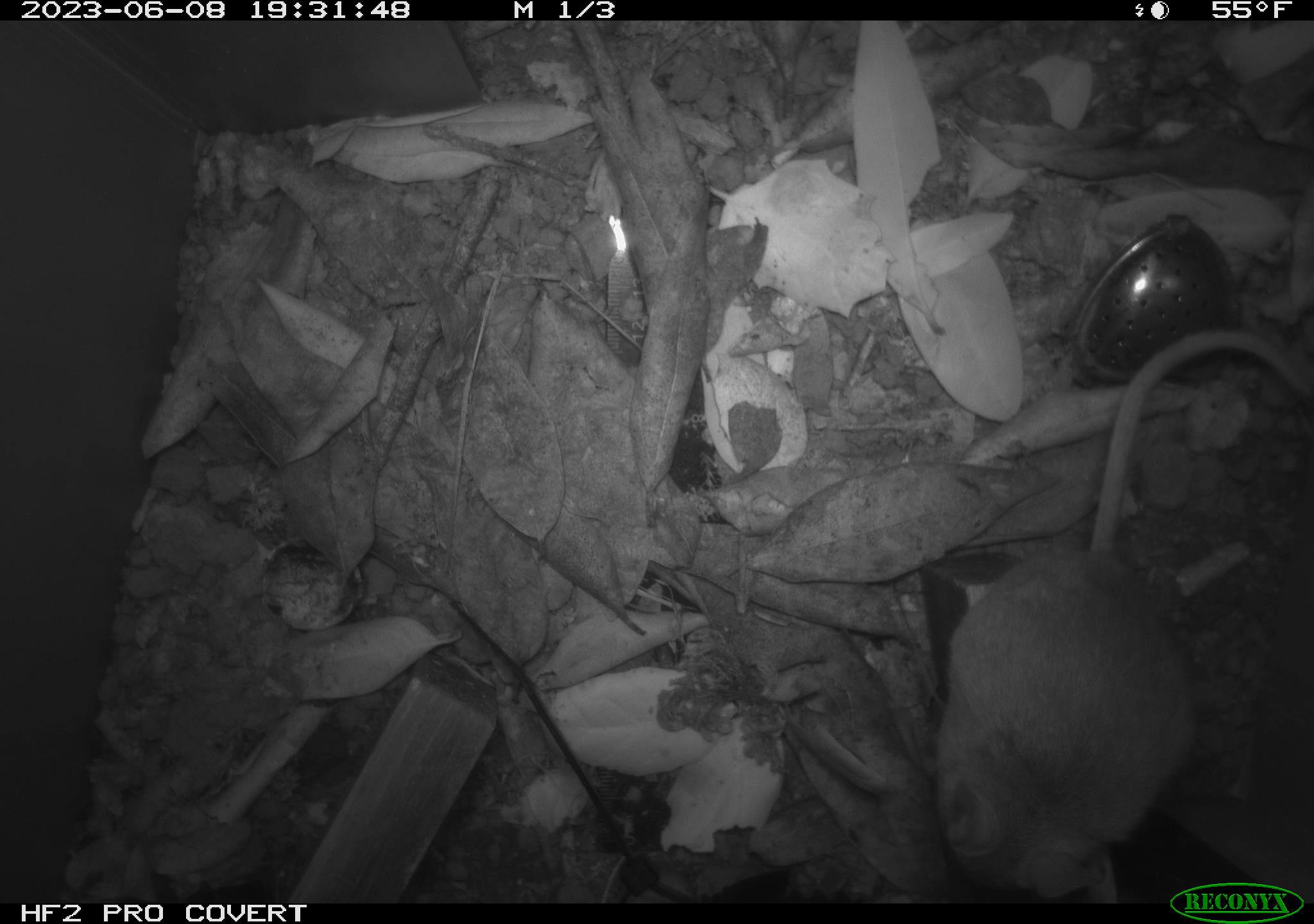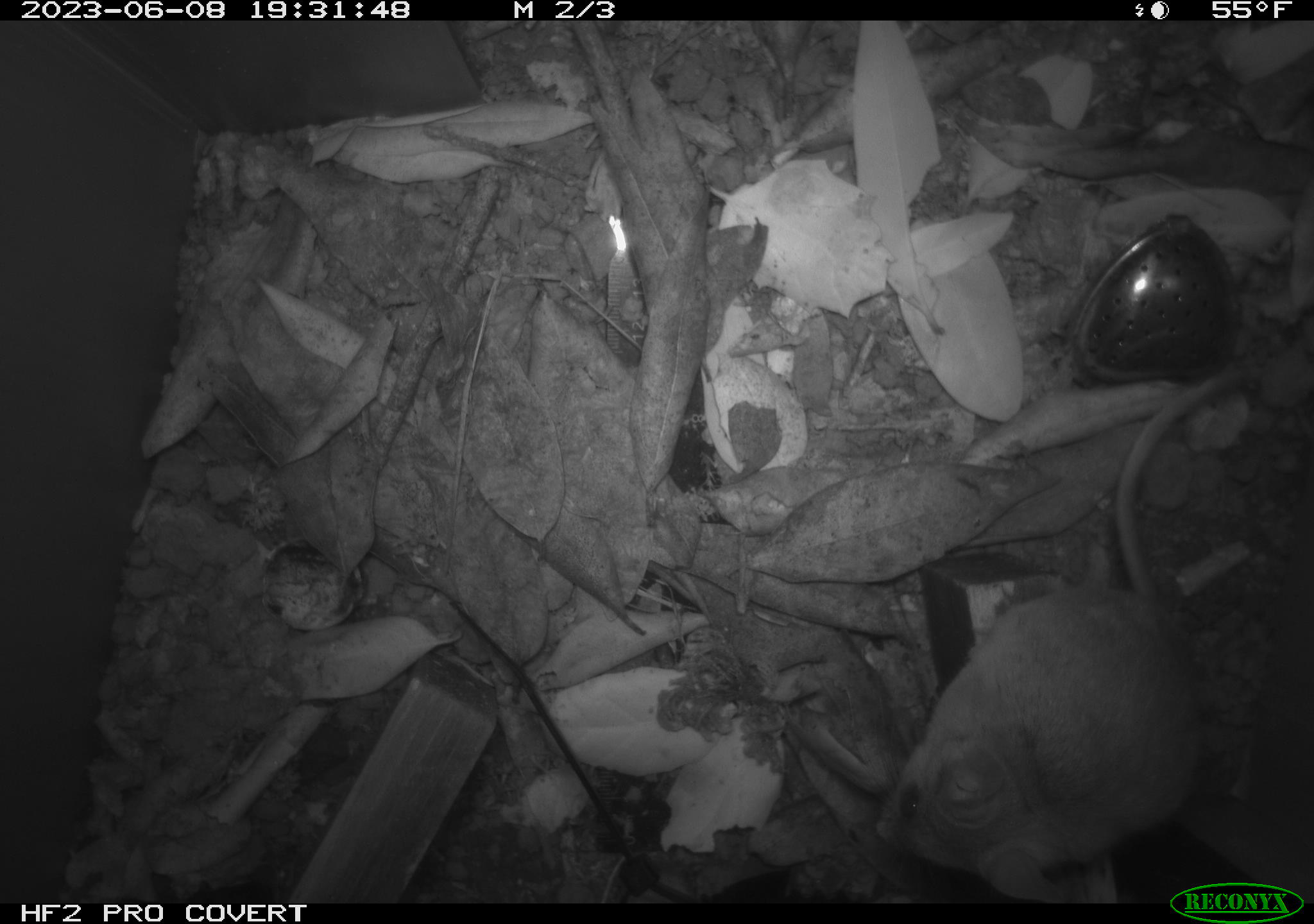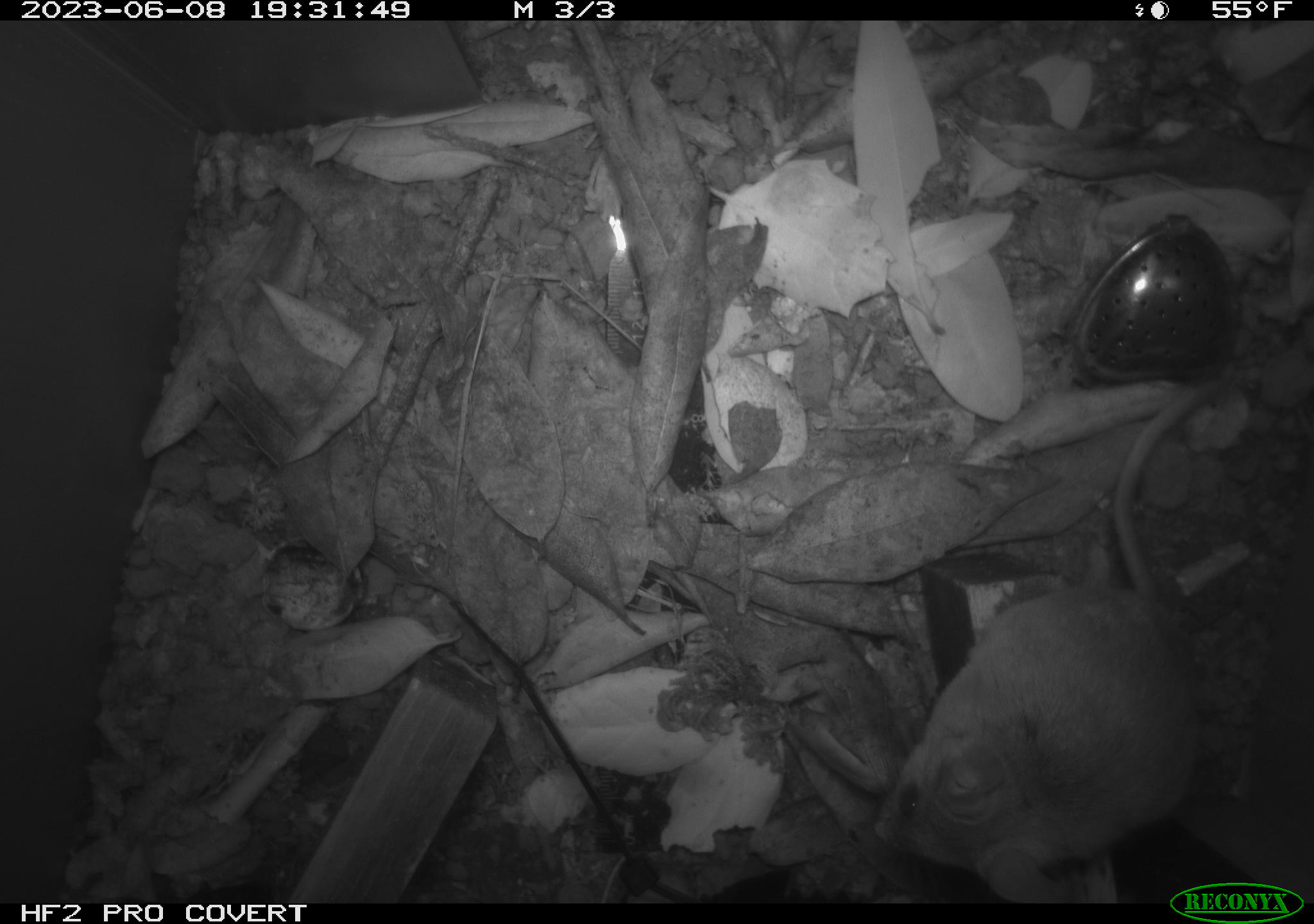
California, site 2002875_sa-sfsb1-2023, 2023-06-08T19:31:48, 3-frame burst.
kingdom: Animalia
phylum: Chordata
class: Mammalia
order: Rodentia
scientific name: Rodentia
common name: mouse species